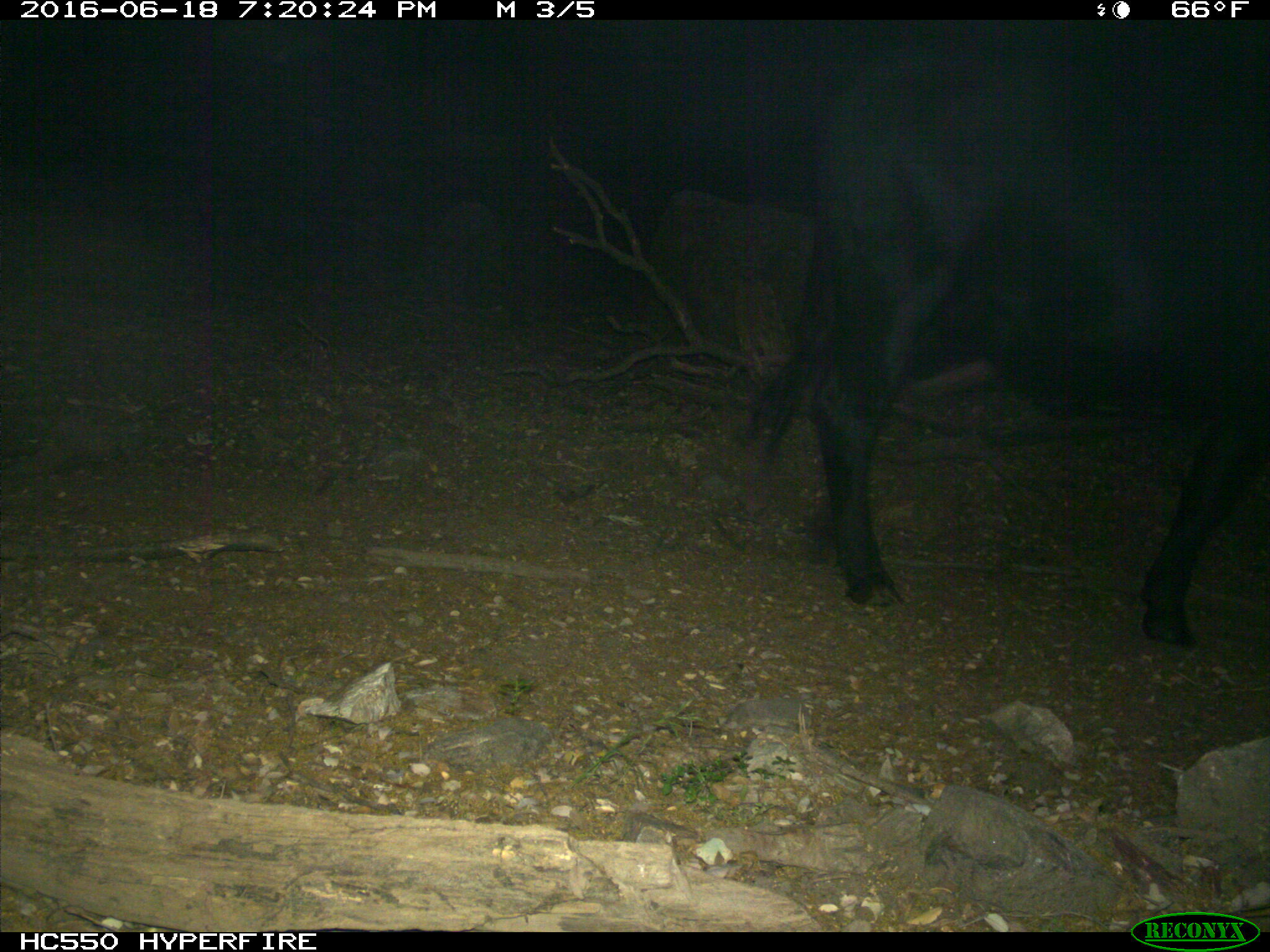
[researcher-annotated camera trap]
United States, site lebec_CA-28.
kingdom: Animalia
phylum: Chordata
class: Mammalia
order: Artiodactyla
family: Bovidae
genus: Bos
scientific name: Bos taurus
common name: domestic cow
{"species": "Bos taurus (domestic cow)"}